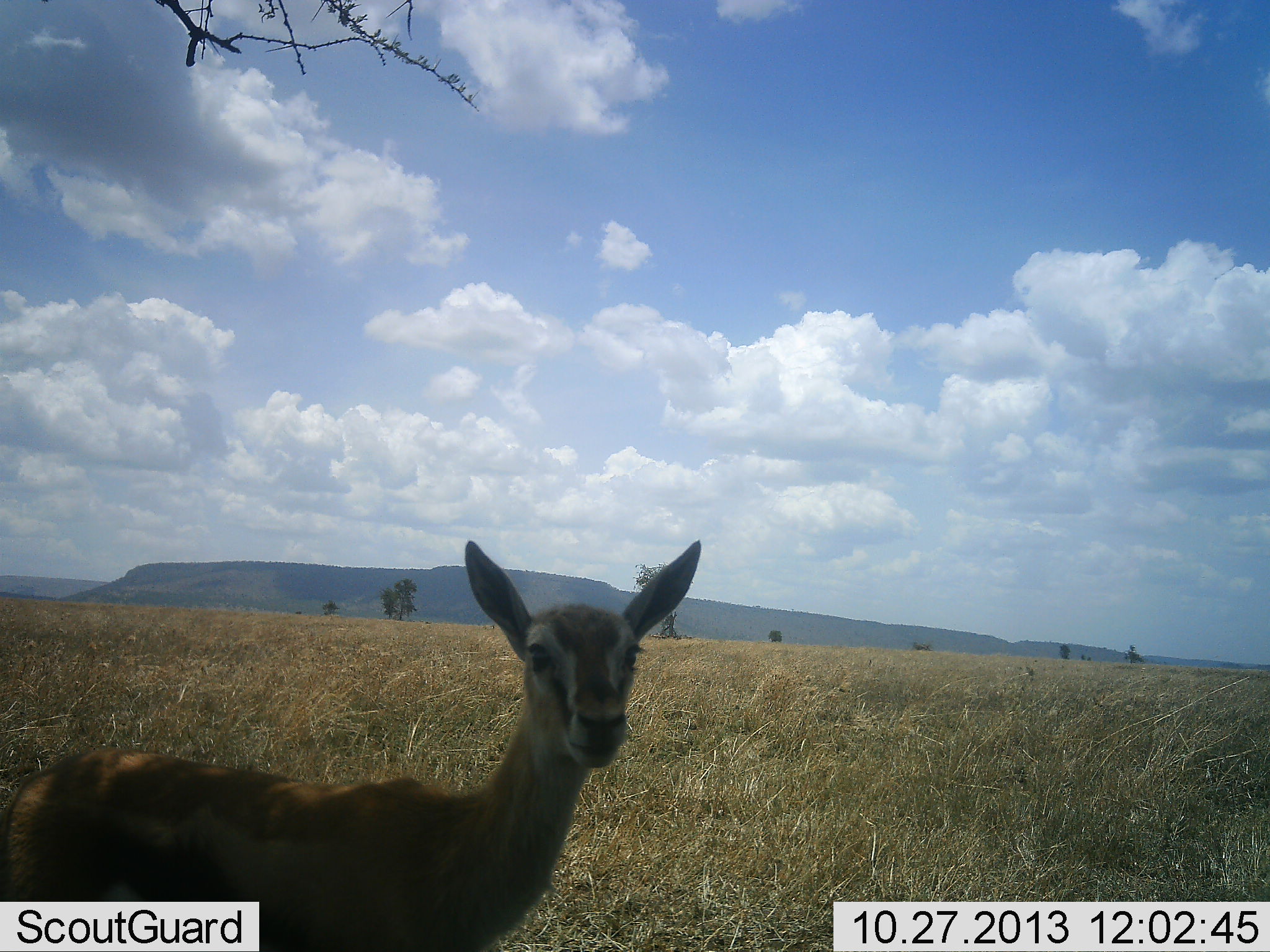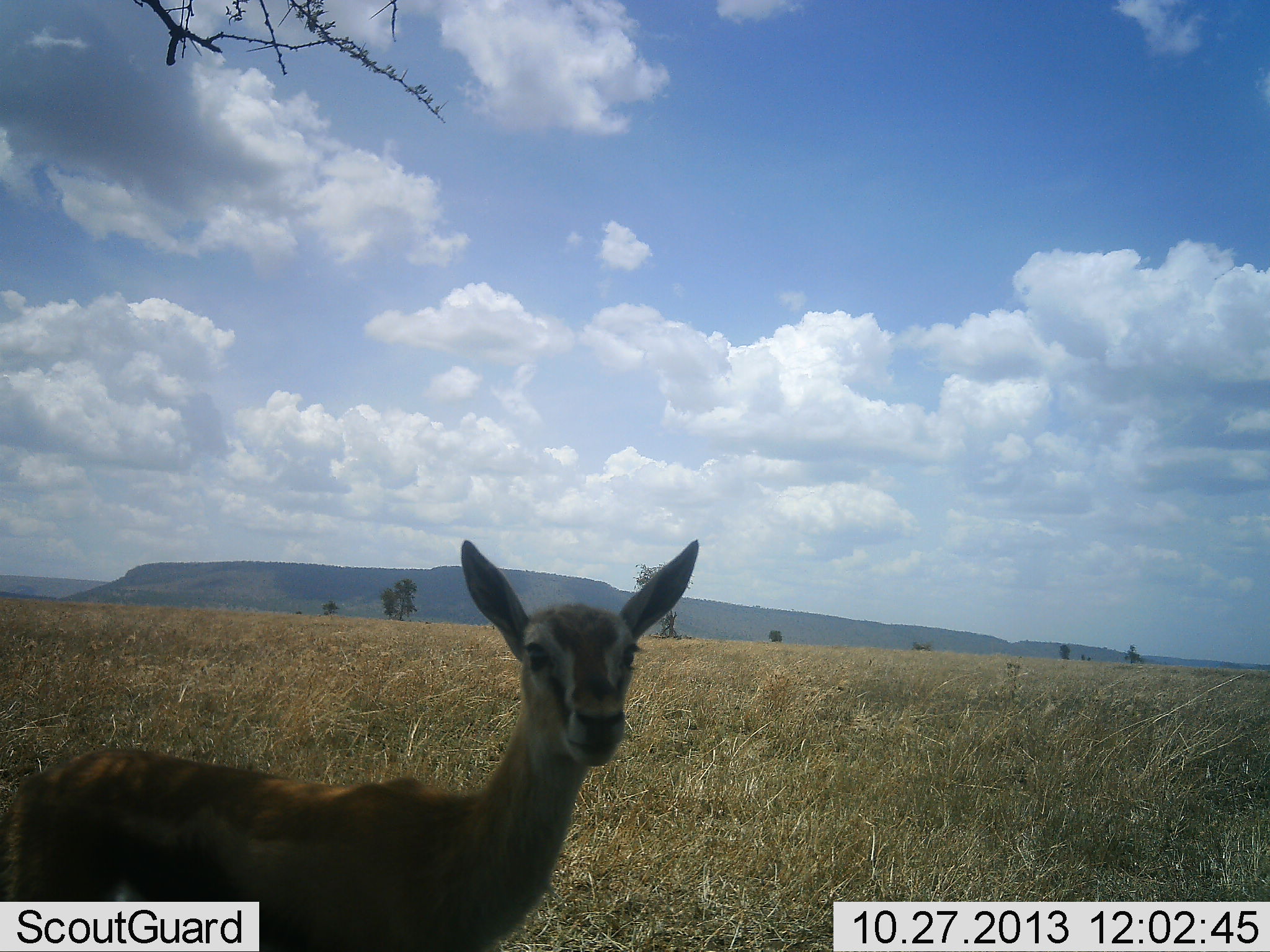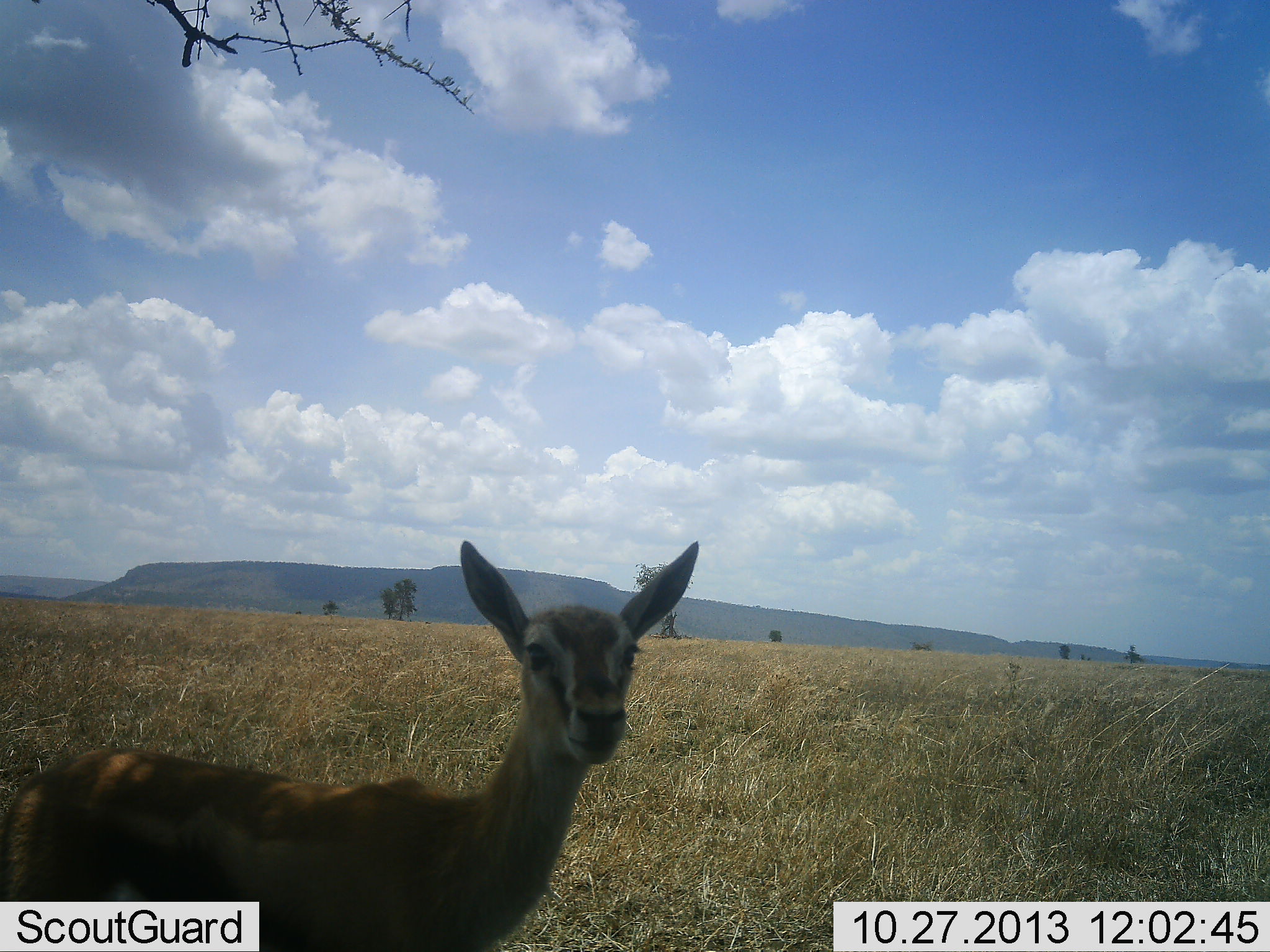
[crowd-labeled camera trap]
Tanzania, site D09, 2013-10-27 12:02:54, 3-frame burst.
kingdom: Animalia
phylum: Chordata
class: Mammalia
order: Artiodactyla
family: Bovidae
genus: Eudorcas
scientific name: Eudorcas thomsonii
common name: thomson's gazelle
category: gazellethomsons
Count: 1.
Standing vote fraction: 100%.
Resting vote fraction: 0%.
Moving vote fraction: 0%.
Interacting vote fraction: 0%.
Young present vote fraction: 18%.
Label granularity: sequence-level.